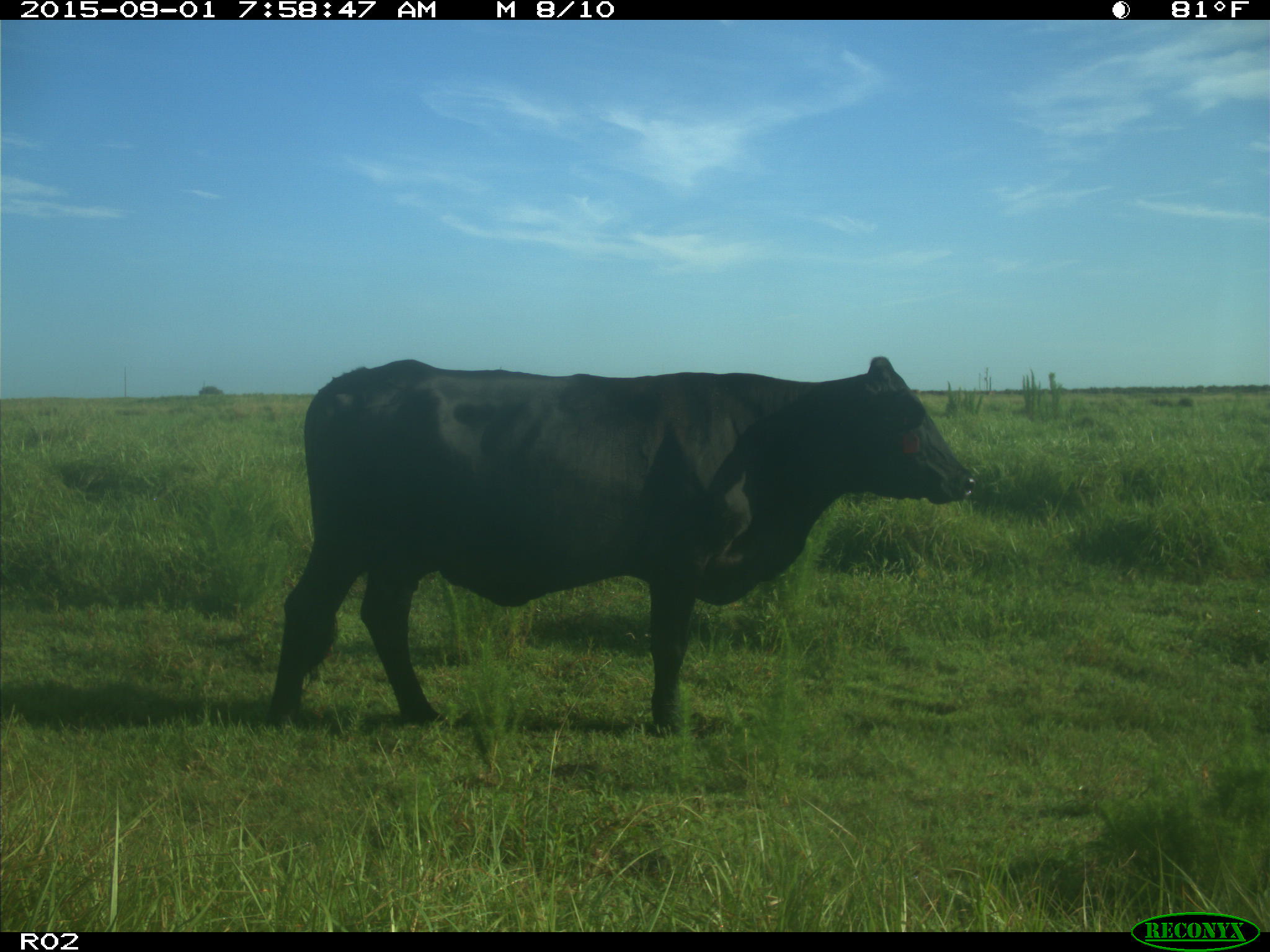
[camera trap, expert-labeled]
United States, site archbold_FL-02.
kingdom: Animalia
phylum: Chordata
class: Mammalia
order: Artiodactyla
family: Bovidae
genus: Bos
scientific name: Bos taurus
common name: domestic cow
Bos taurus (domestic cow).